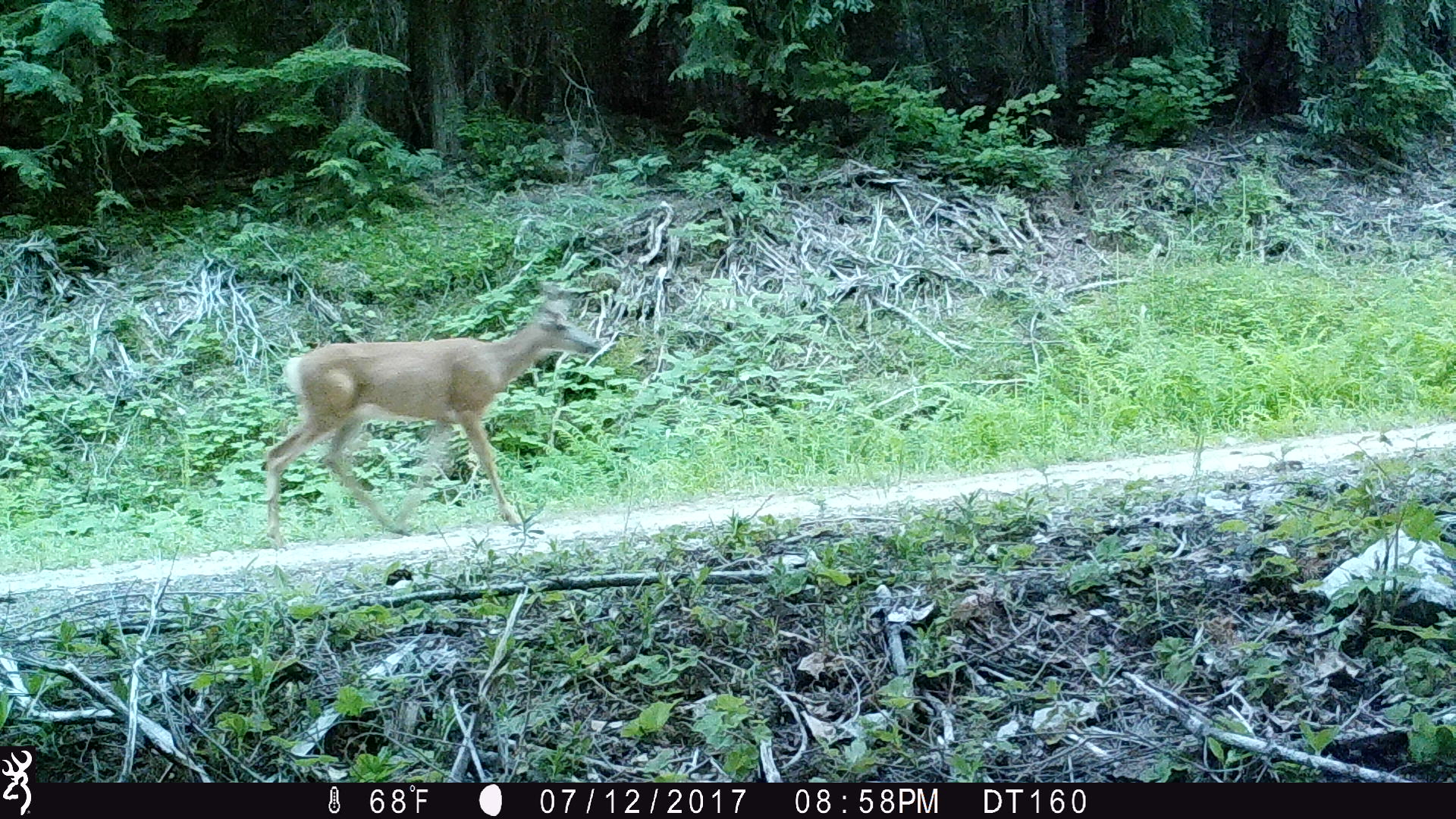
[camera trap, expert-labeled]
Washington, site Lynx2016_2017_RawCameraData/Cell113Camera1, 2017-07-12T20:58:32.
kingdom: Animalia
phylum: Chordata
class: Mammalia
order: Artiodactyla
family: Cervidae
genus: Odocoileus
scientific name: Odocoileus hemionus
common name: mule deer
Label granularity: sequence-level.